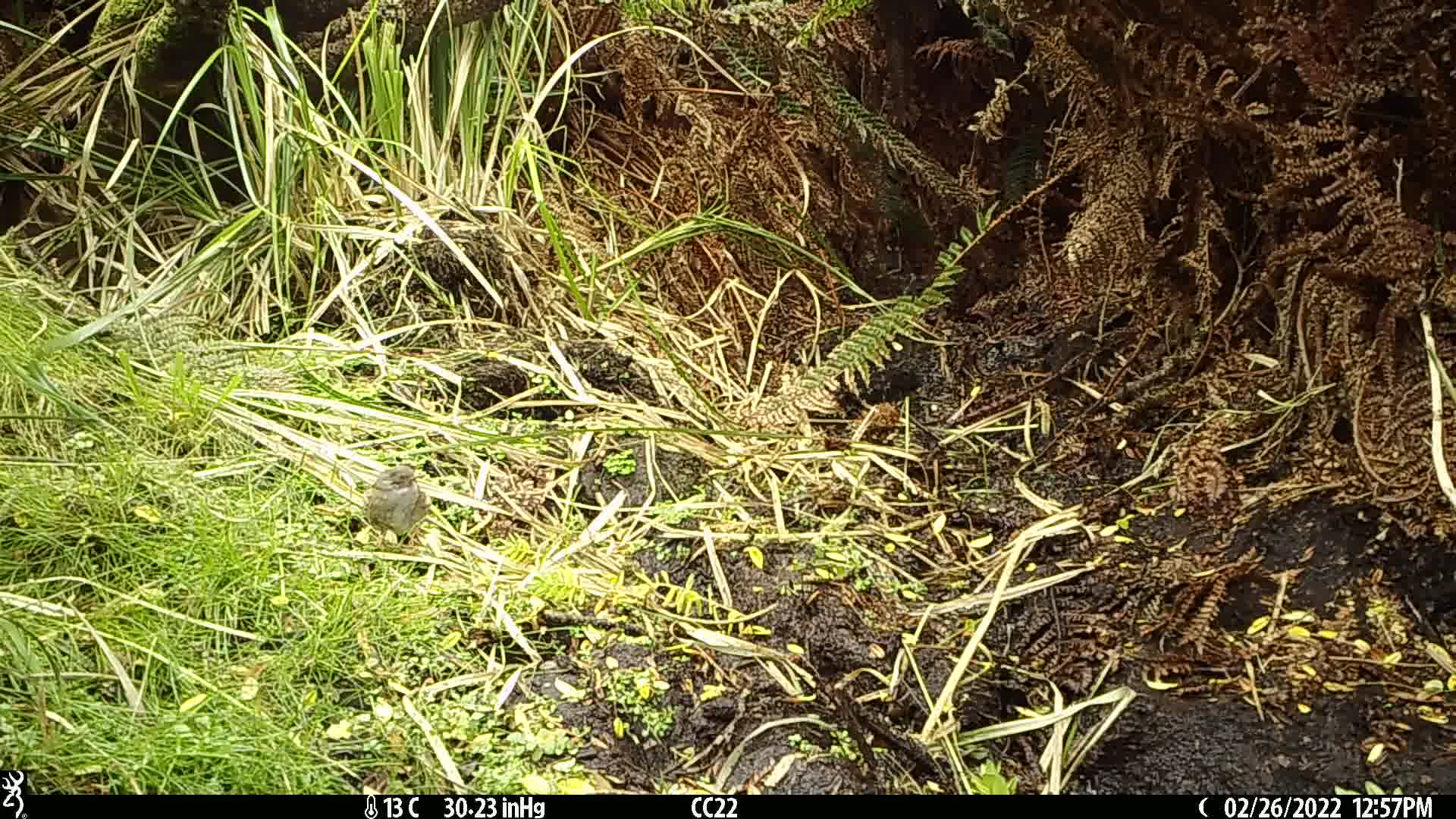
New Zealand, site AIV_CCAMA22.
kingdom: Animalia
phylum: Chordata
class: Aves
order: Passeriformes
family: Prunellidae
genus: Prunella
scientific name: Prunella modularis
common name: dunnock